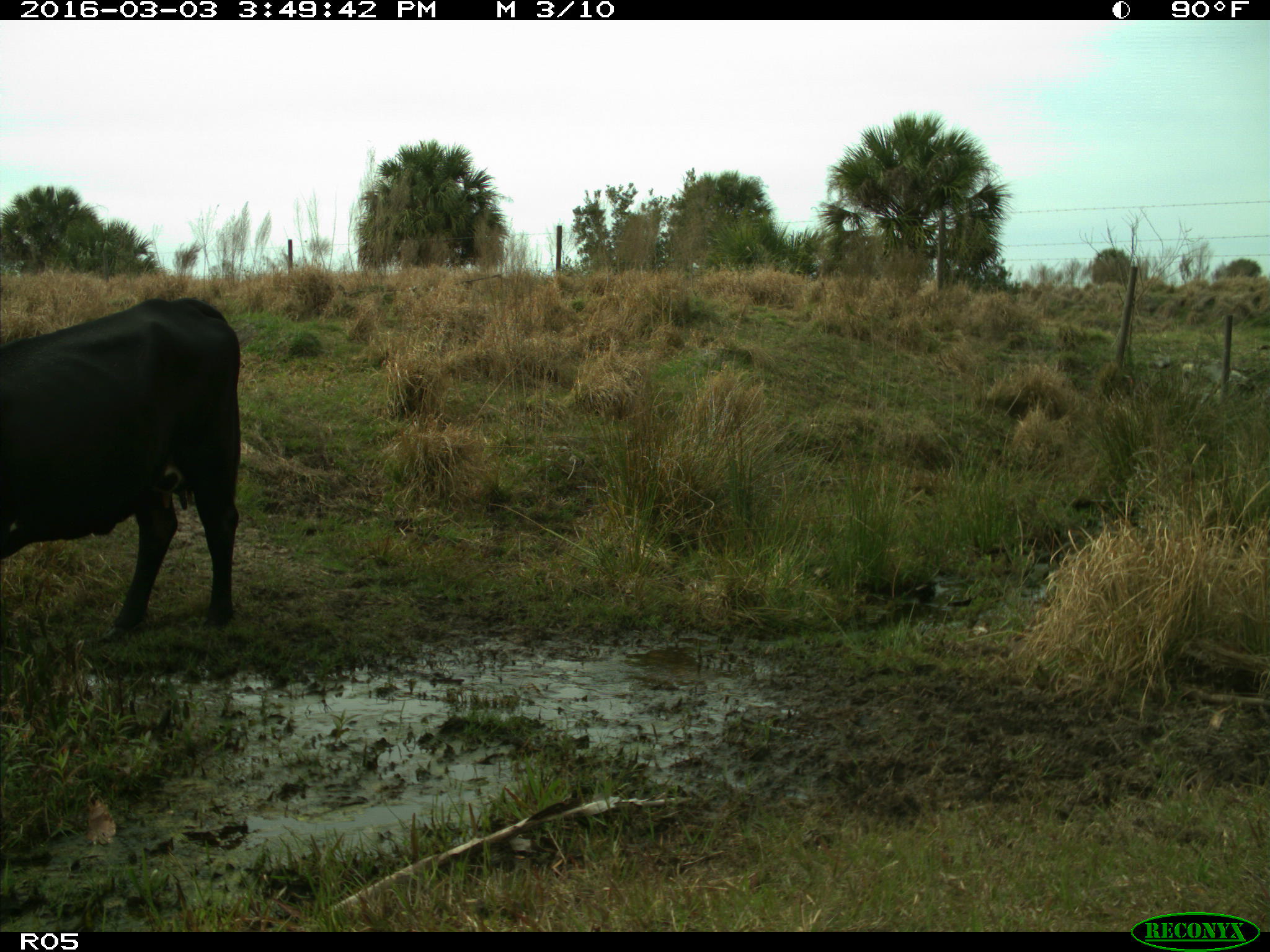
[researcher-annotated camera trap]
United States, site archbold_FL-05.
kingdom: Animalia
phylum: Chordata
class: Mammalia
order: Artiodactyla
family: Bovidae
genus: Bos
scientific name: Bos taurus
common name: domestic cow